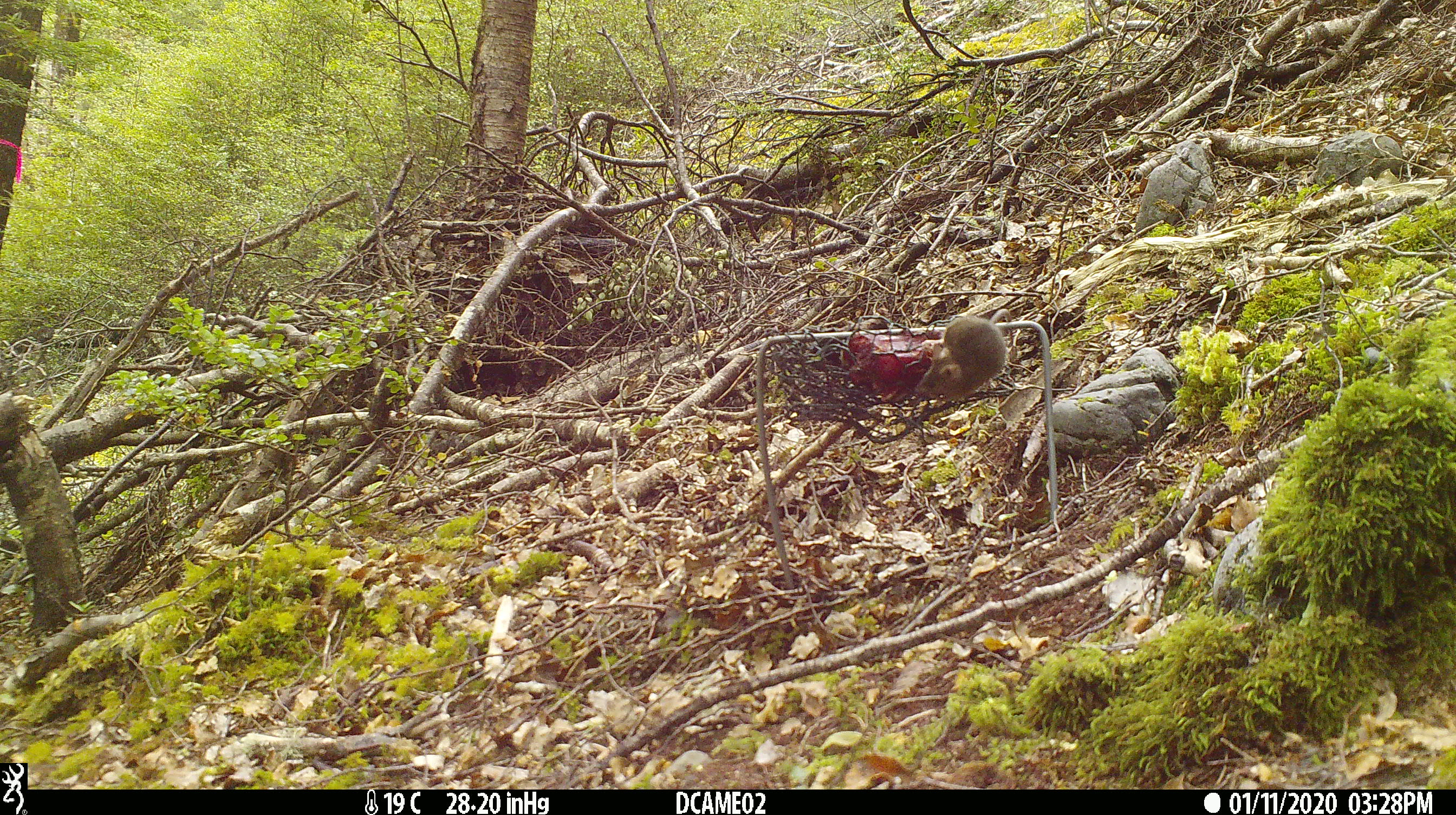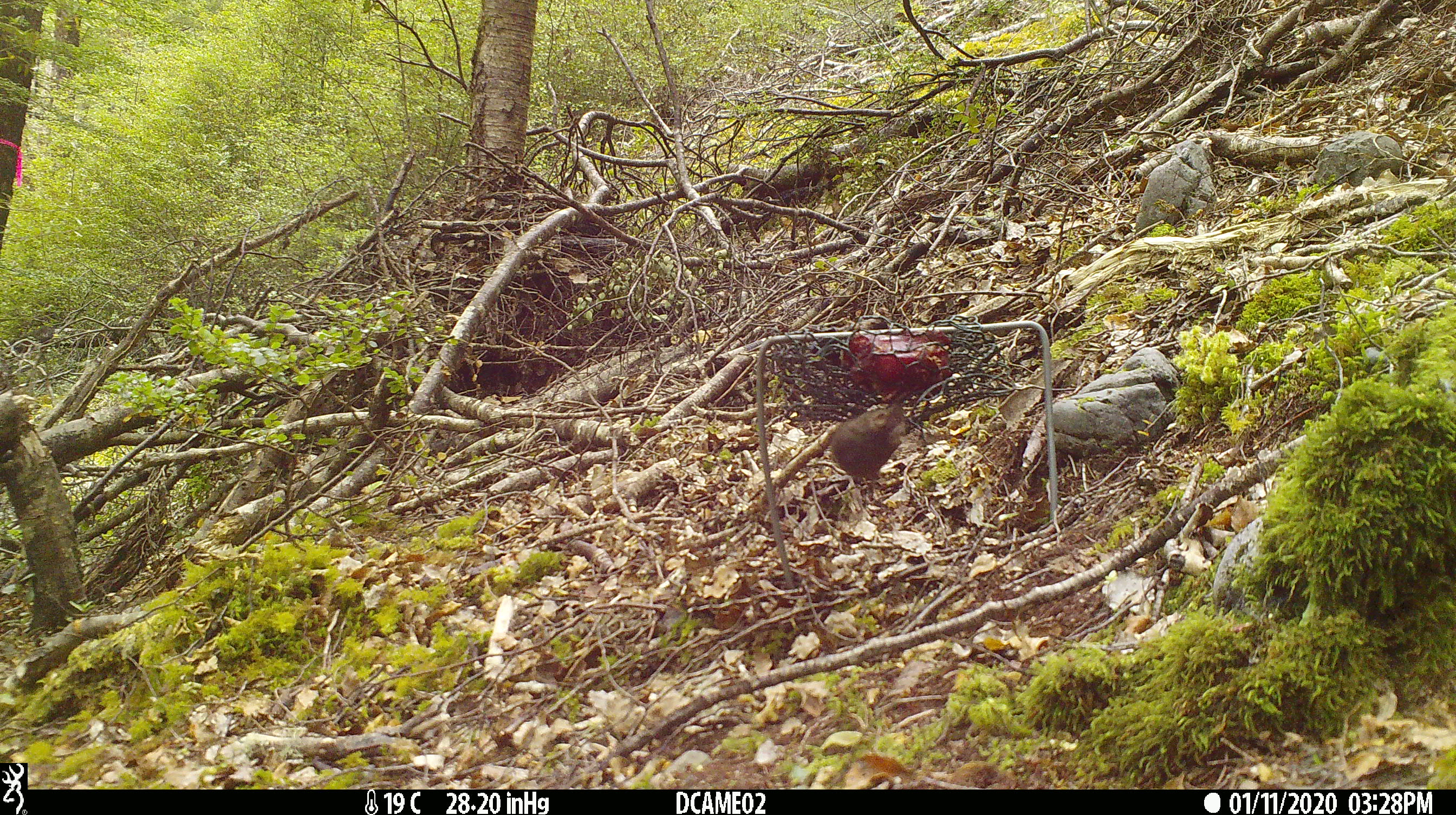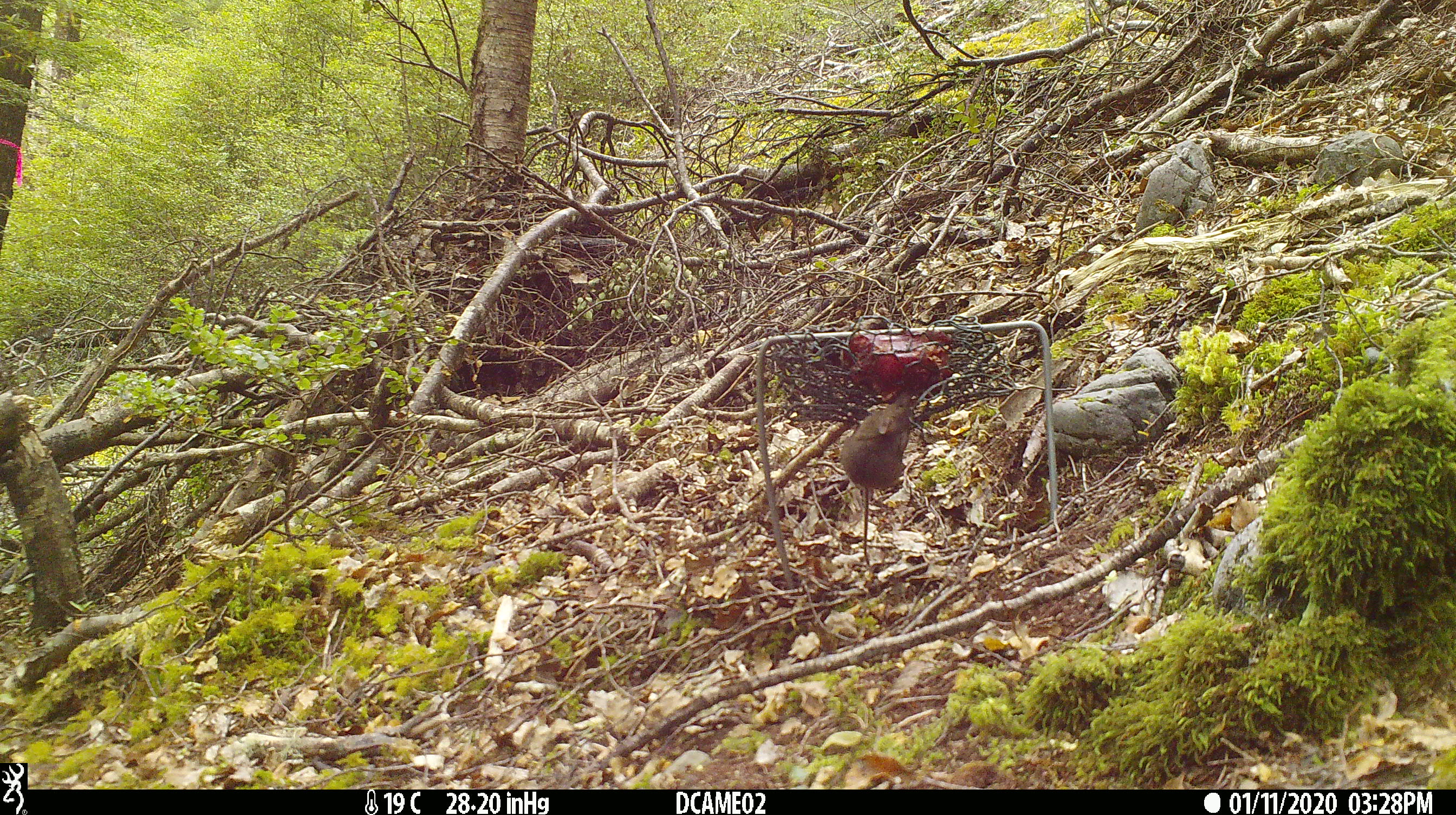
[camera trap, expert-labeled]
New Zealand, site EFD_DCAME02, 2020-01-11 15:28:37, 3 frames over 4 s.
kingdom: Animalia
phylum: Chordata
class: Mammalia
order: Rodentia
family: Muridae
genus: Mus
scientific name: Mus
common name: mouse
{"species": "mouse (Mus)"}